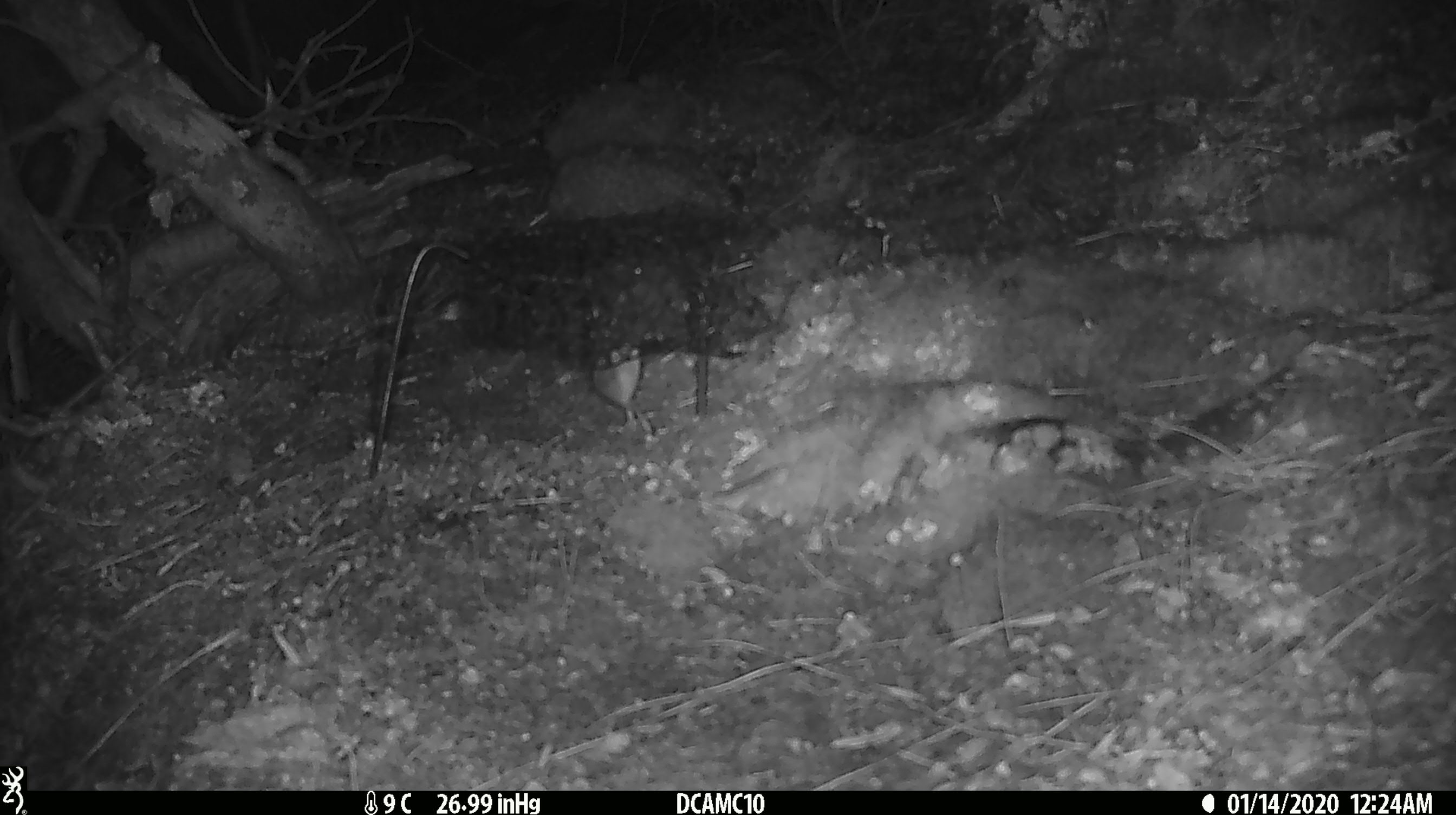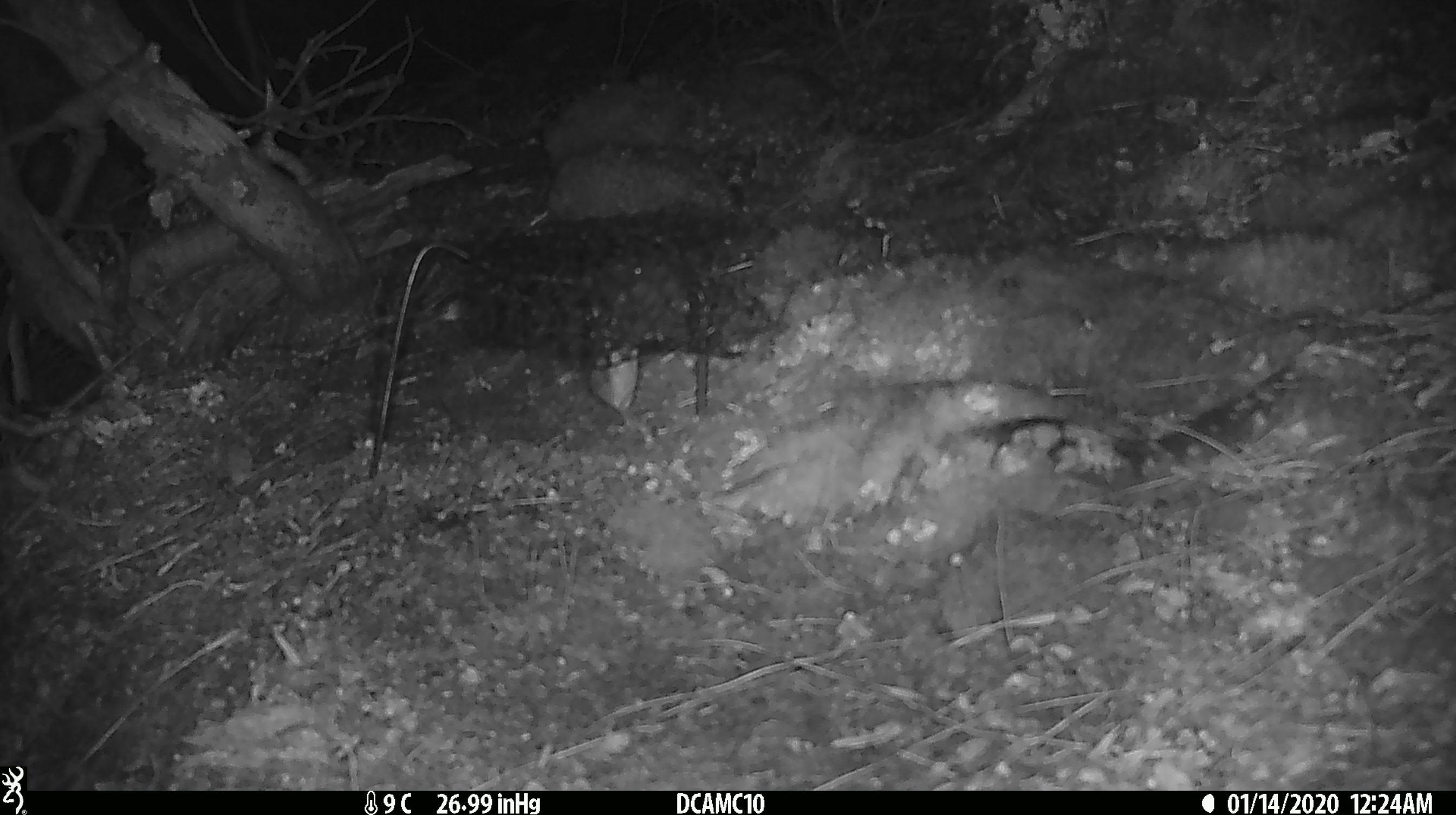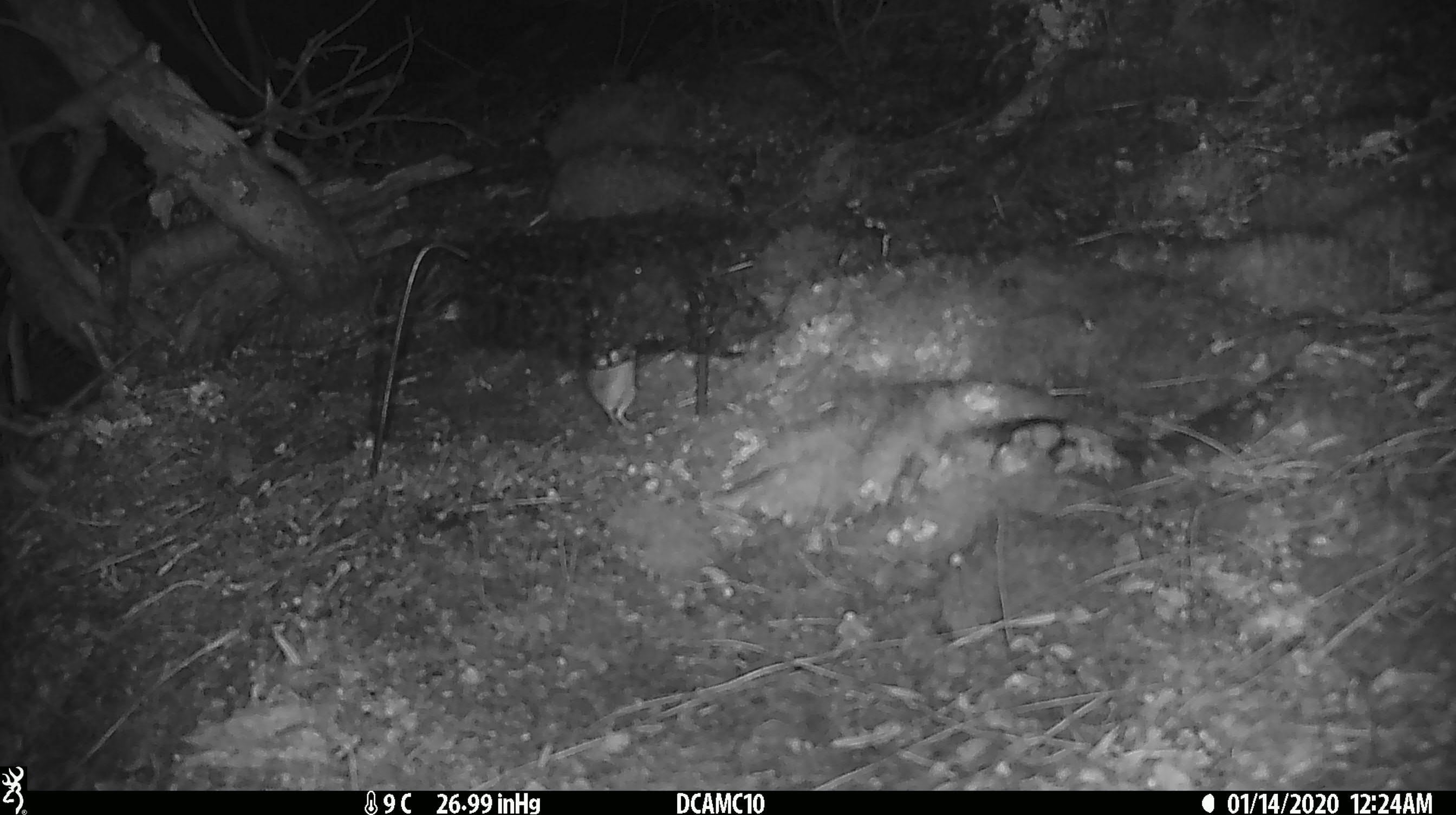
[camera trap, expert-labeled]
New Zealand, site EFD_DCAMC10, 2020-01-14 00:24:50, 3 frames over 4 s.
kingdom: Animalia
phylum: Chordata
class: Mammalia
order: Rodentia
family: Muridae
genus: Mus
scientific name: Mus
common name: mouse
Mouse (Mus).